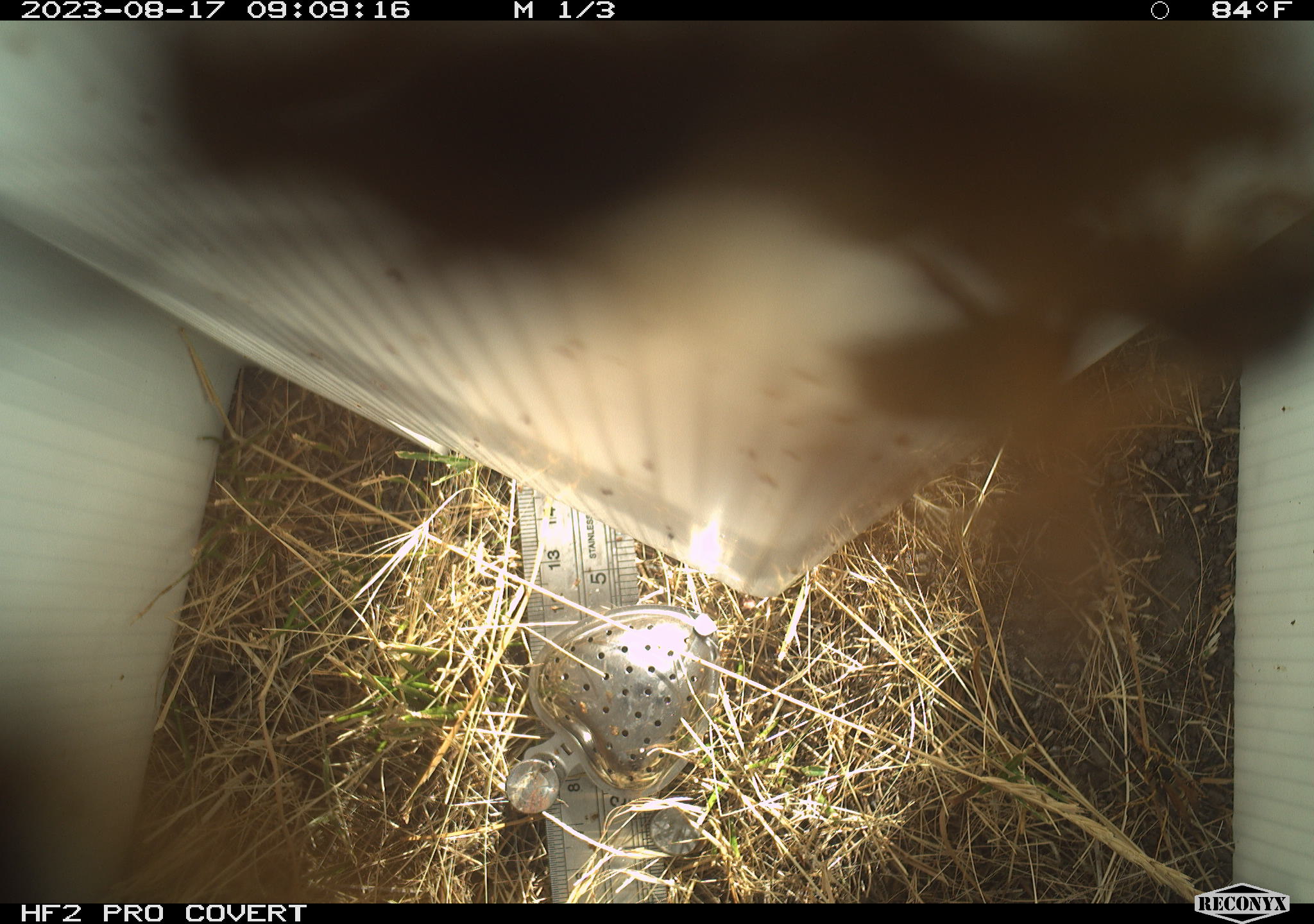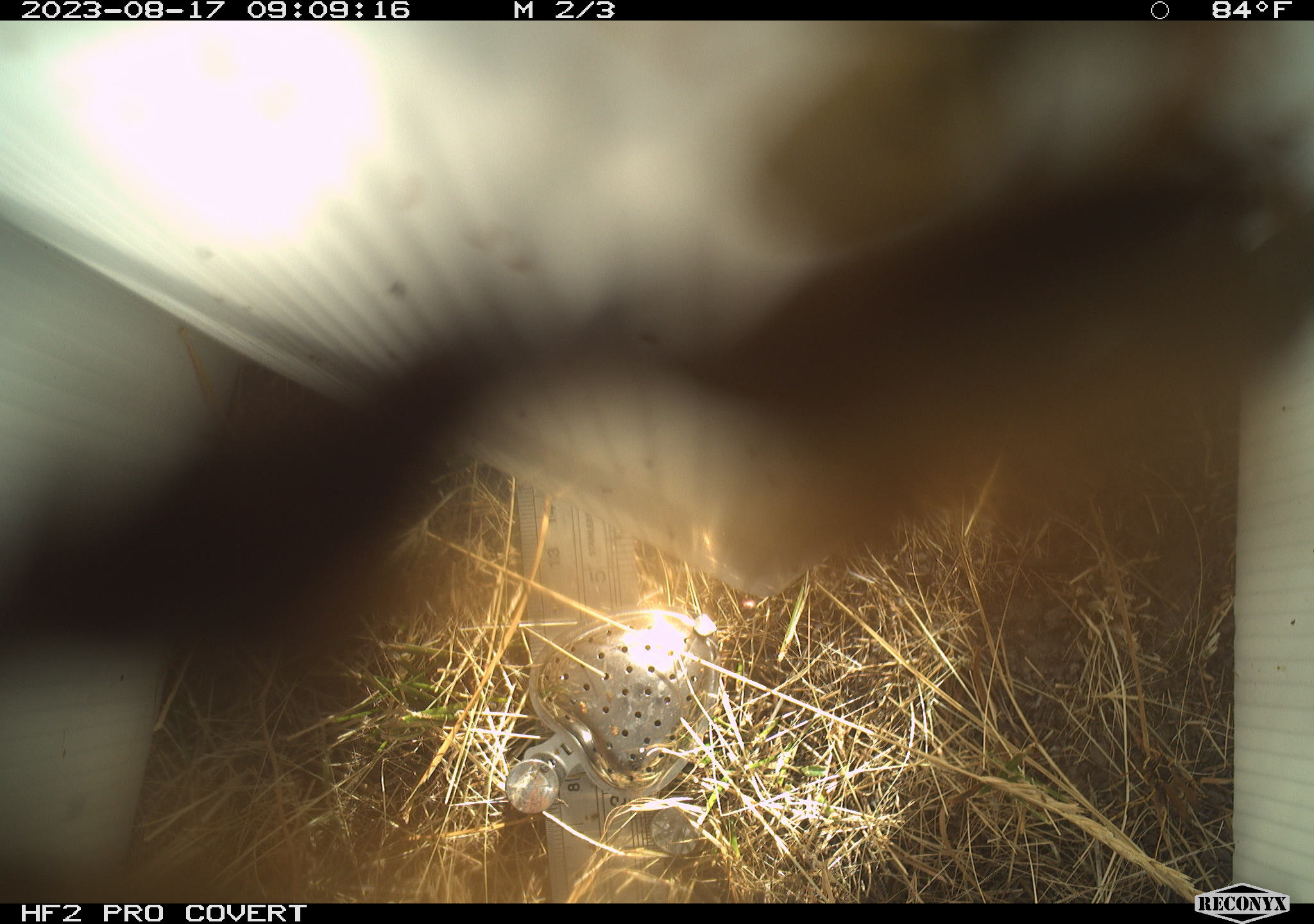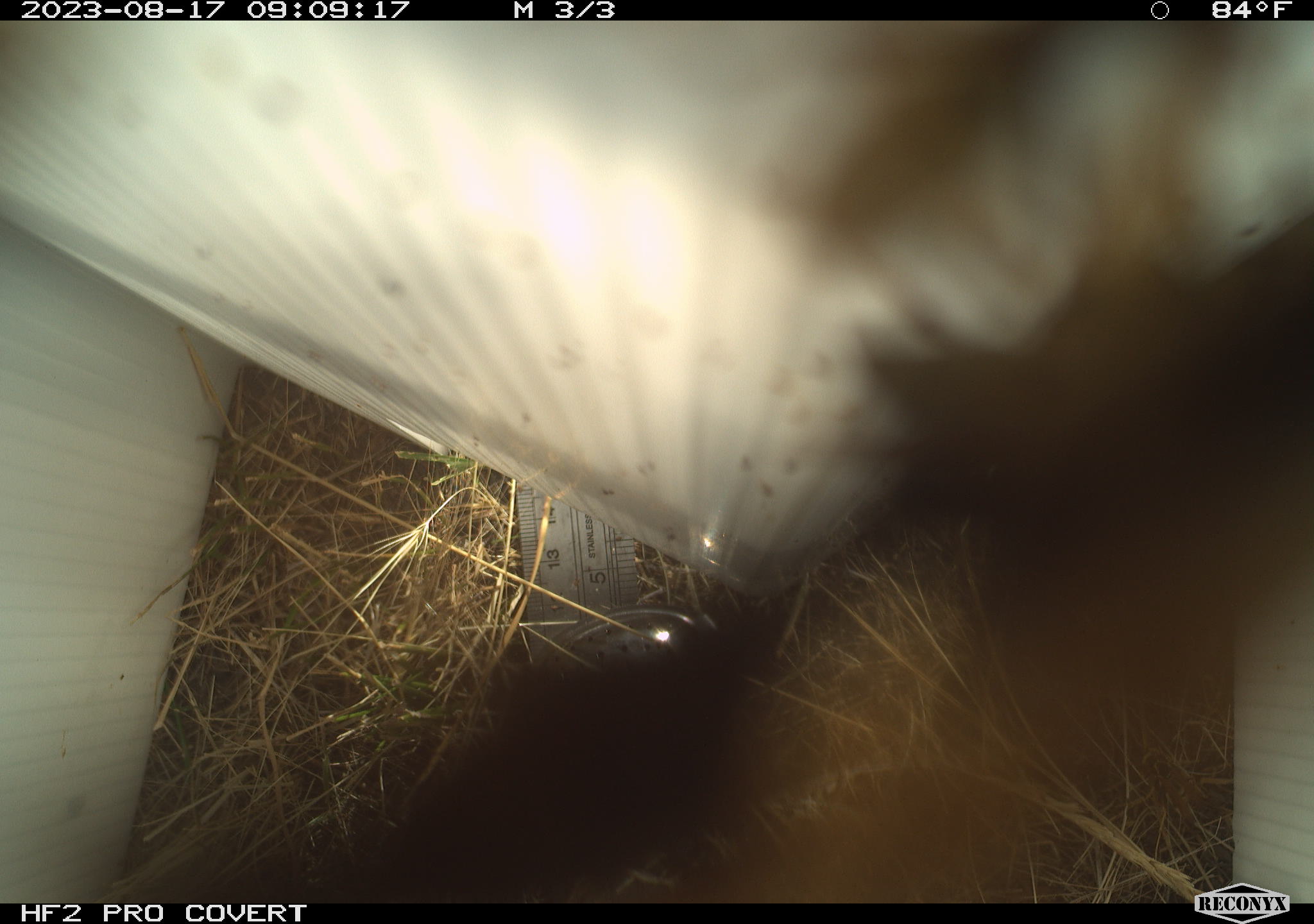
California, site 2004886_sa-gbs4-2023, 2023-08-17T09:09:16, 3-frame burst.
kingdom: Animalia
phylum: Arthropoda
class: Insecta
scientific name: Insecta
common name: insect